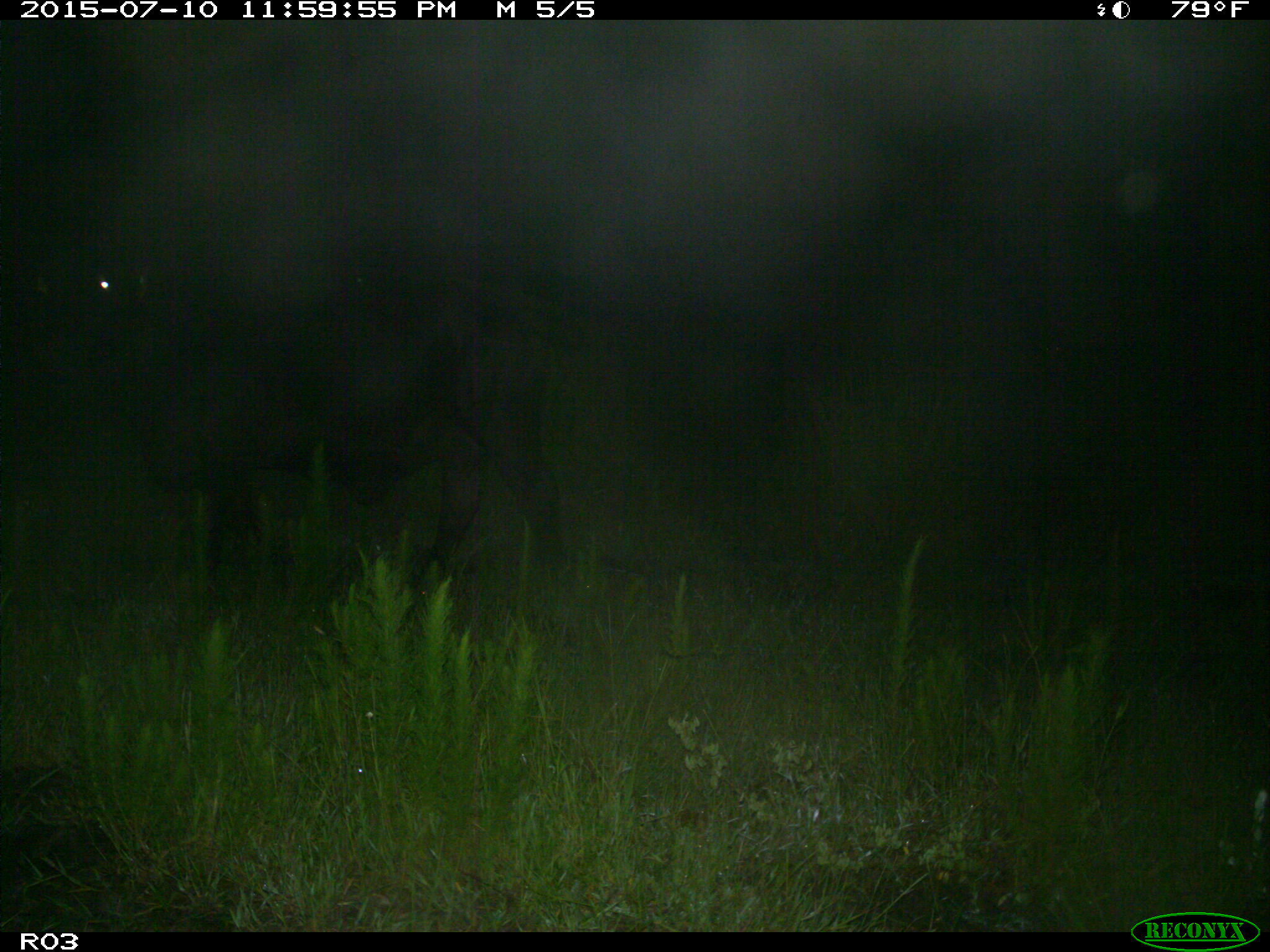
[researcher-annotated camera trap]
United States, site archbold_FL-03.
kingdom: Animalia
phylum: Chordata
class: Mammalia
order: Artiodactyla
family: Bovidae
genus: Bos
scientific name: Bos taurus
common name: domestic cow